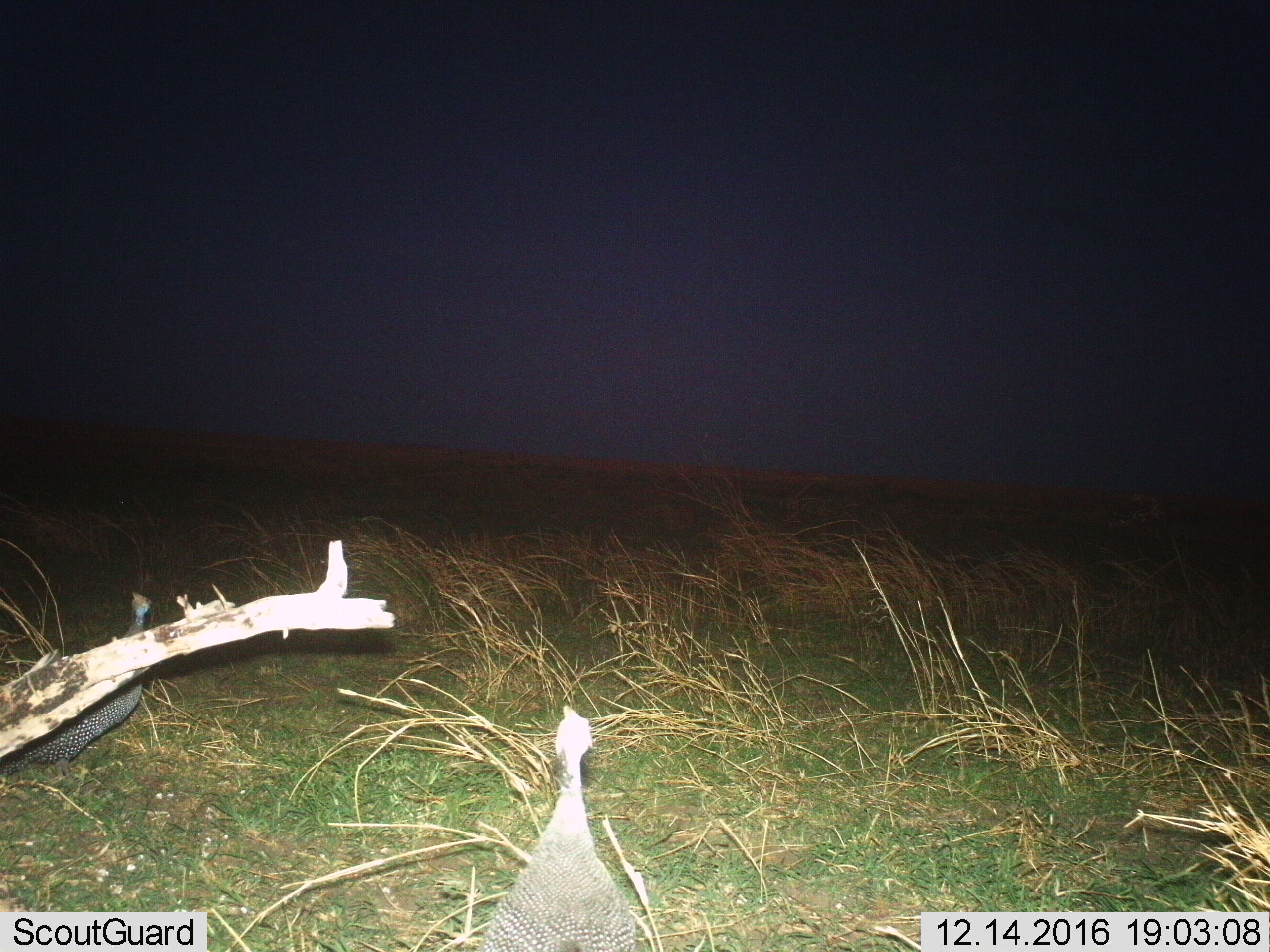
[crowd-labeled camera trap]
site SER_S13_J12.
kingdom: Animalia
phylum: Chordata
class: Aves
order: Galliformes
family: Numididae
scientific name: Numididae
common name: guineafowl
Guineafowl (Numididae), count 2. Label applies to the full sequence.